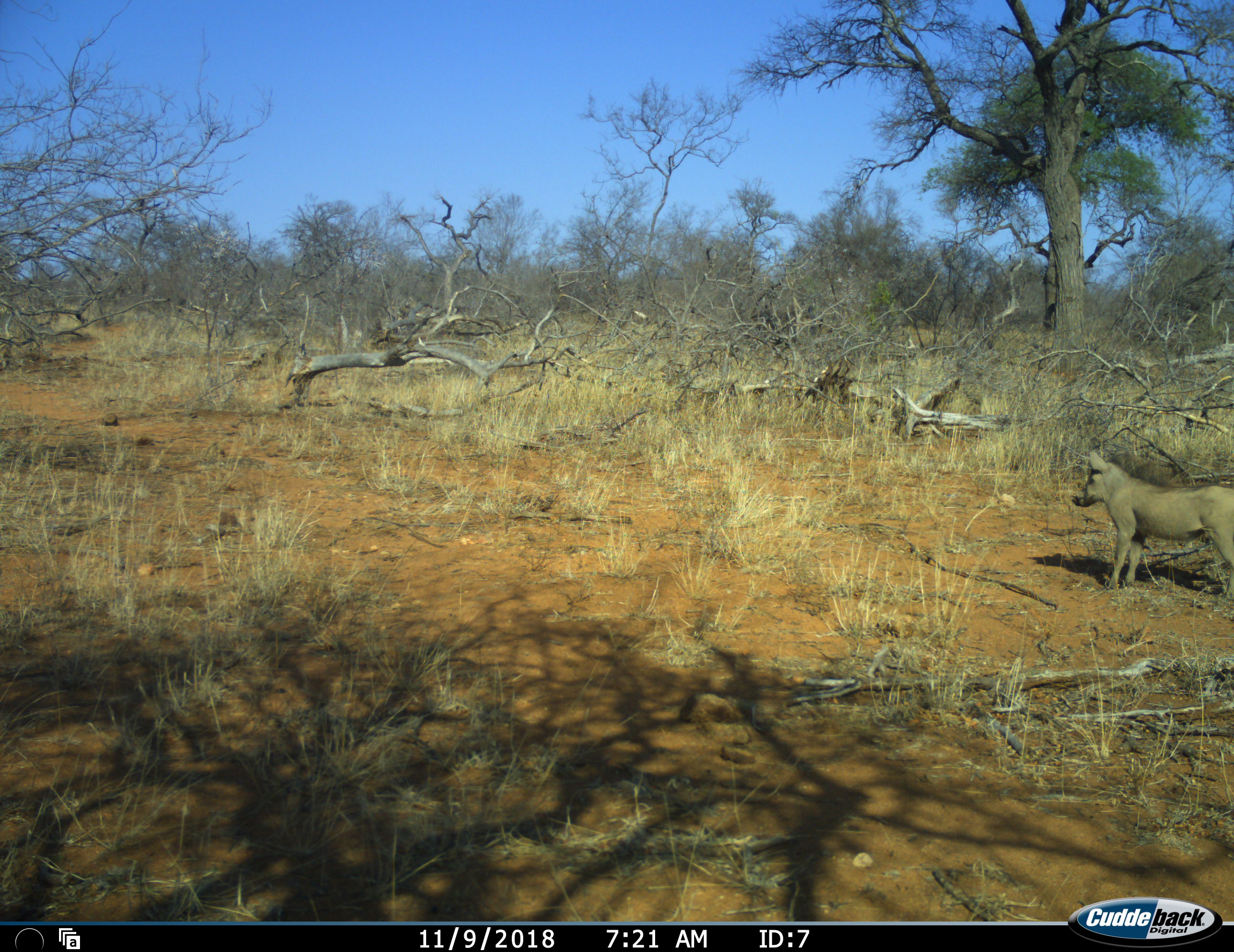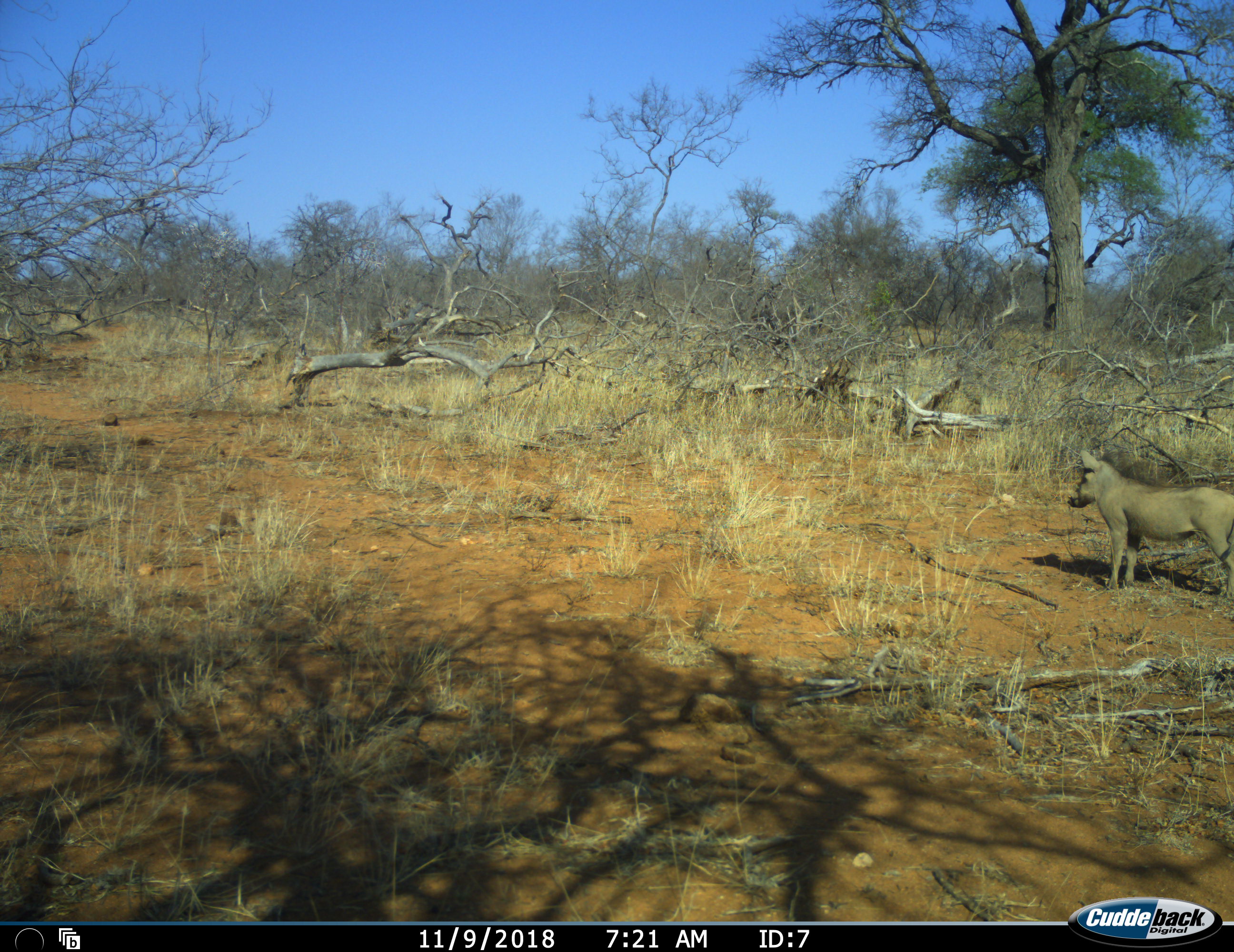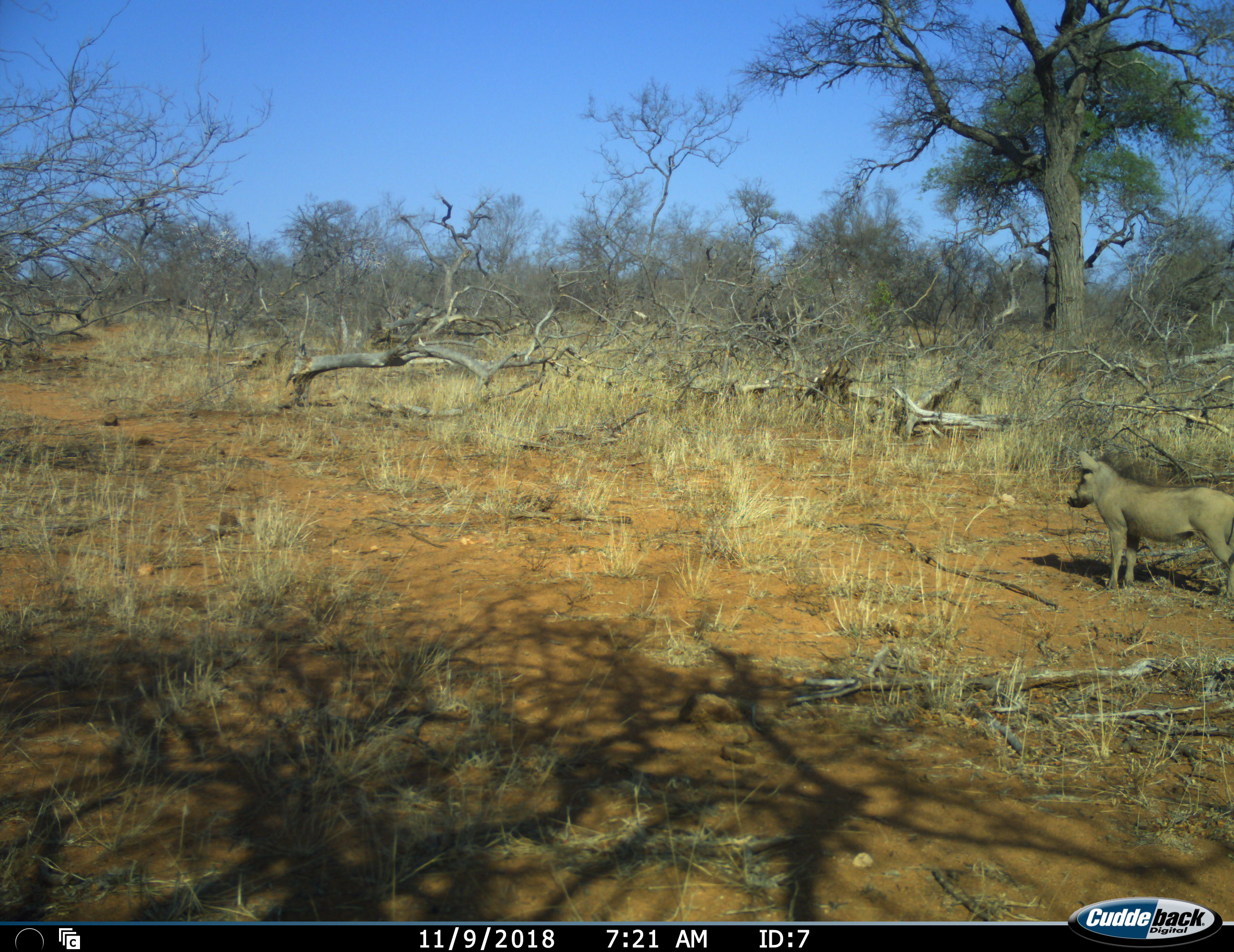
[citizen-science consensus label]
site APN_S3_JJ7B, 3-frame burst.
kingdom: Animalia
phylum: Chordata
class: Mammalia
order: Artiodactyla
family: Suidae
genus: Phacochoerus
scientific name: Phacochoerus africanus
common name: warthog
Warthog (Phacochoerus africanus), count 1. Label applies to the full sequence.